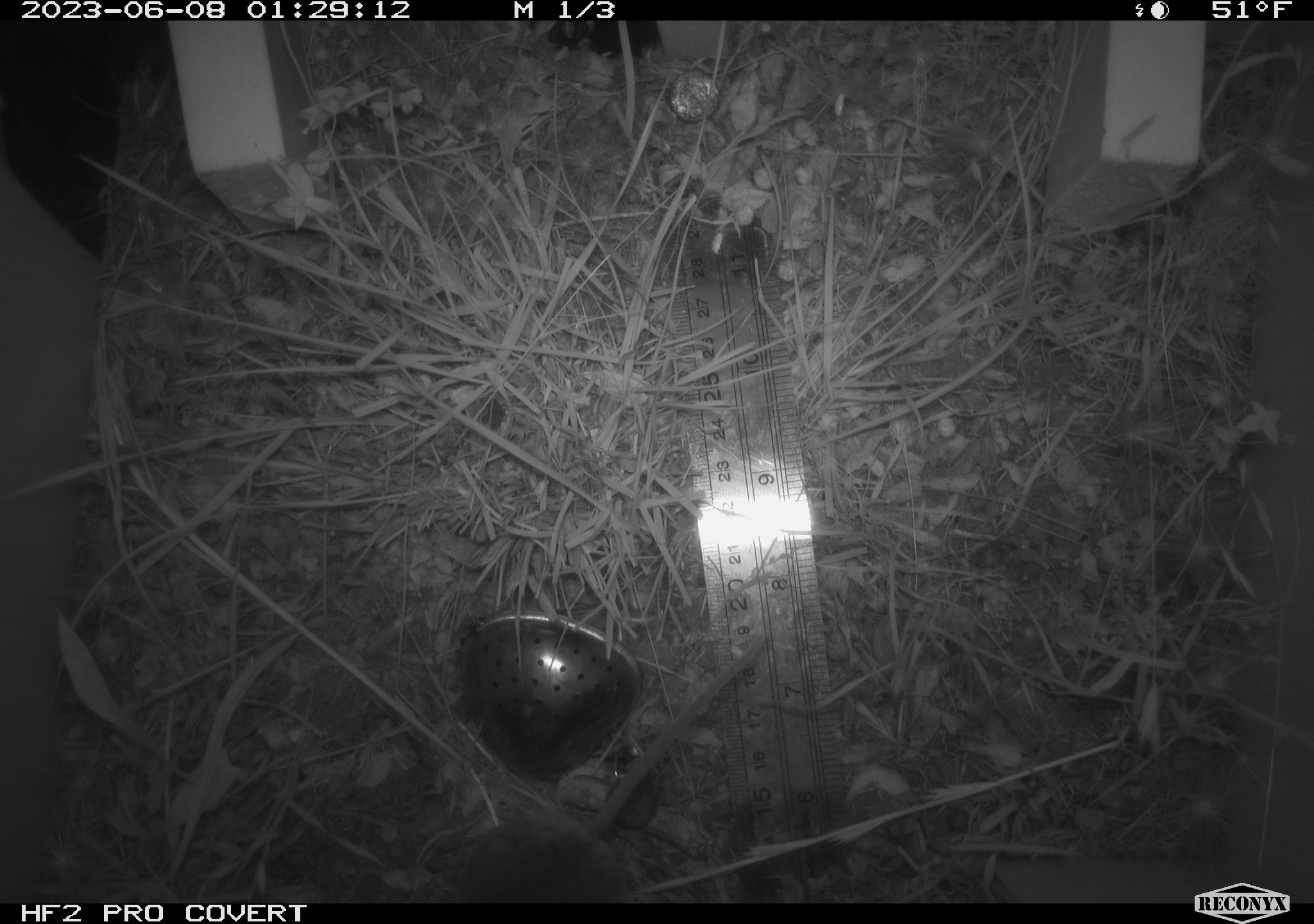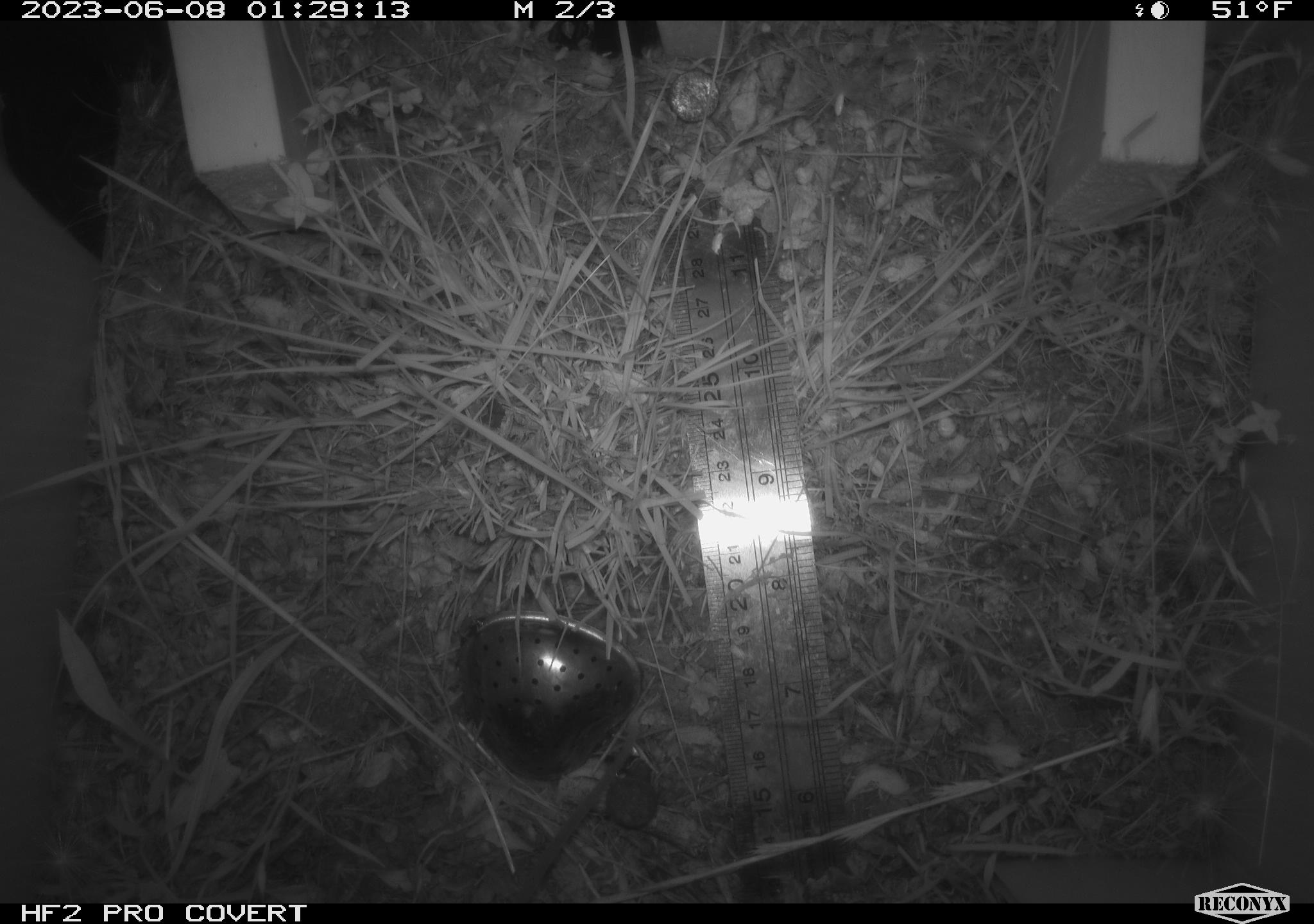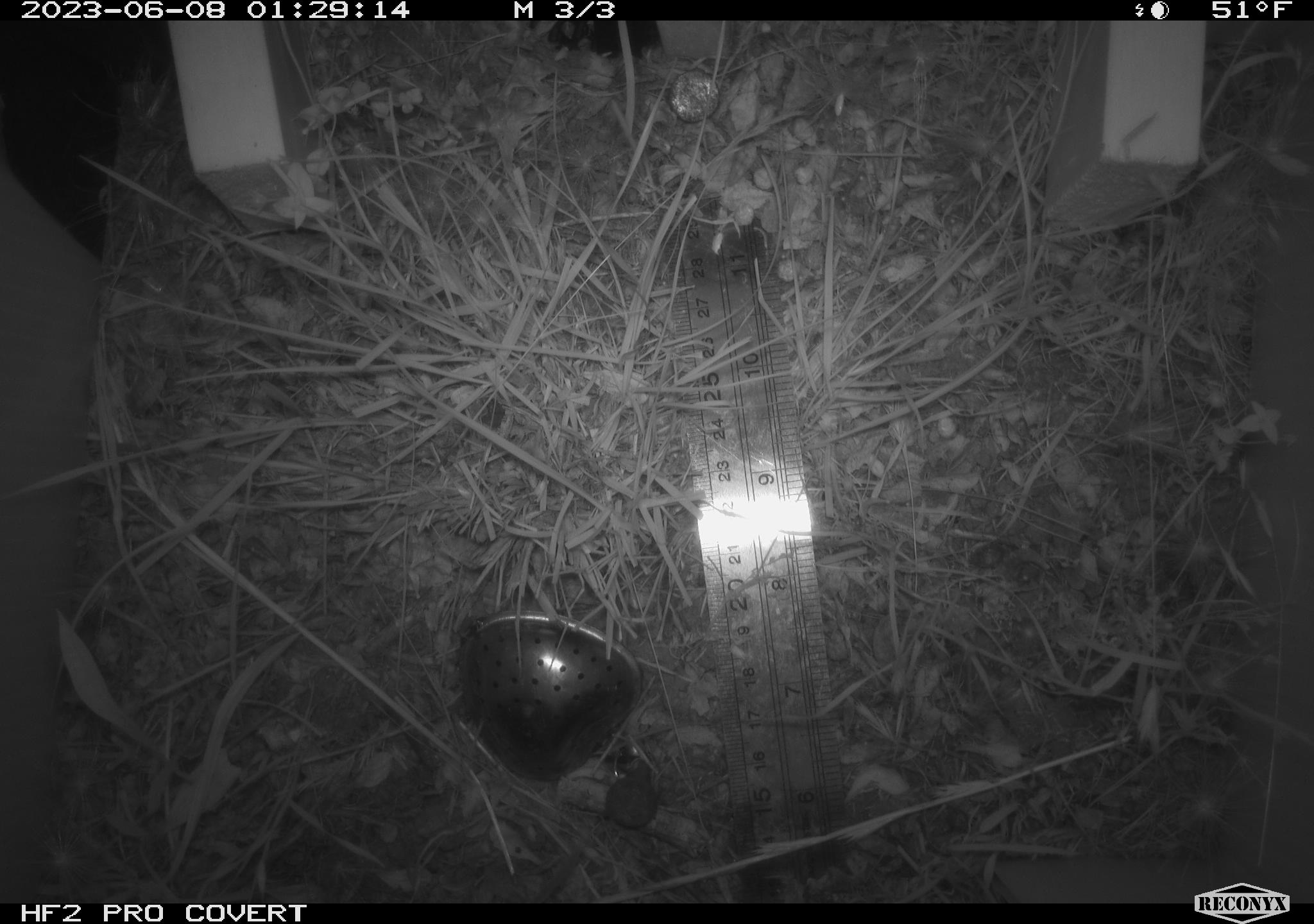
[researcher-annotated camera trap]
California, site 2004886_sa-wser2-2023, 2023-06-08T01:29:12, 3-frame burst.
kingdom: Animalia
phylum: Chordata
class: Mammalia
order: Rodentia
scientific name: Rodentia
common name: mouse species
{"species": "mouse species (Rodentia)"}